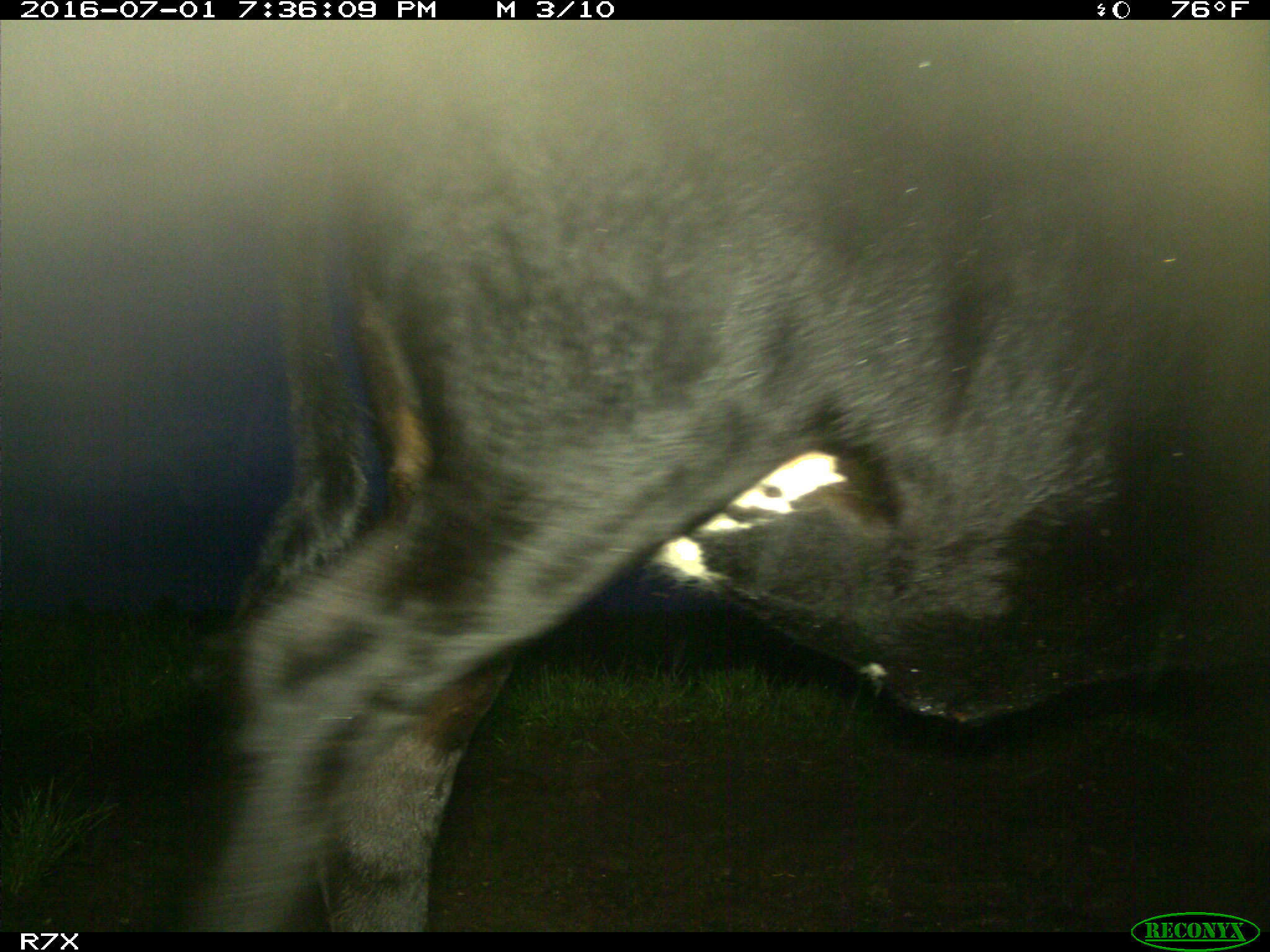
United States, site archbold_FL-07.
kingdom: Animalia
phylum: Chordata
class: Mammalia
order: Artiodactyla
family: Bovidae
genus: Bos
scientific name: Bos taurus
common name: domestic cow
Bos taurus (domestic cow).